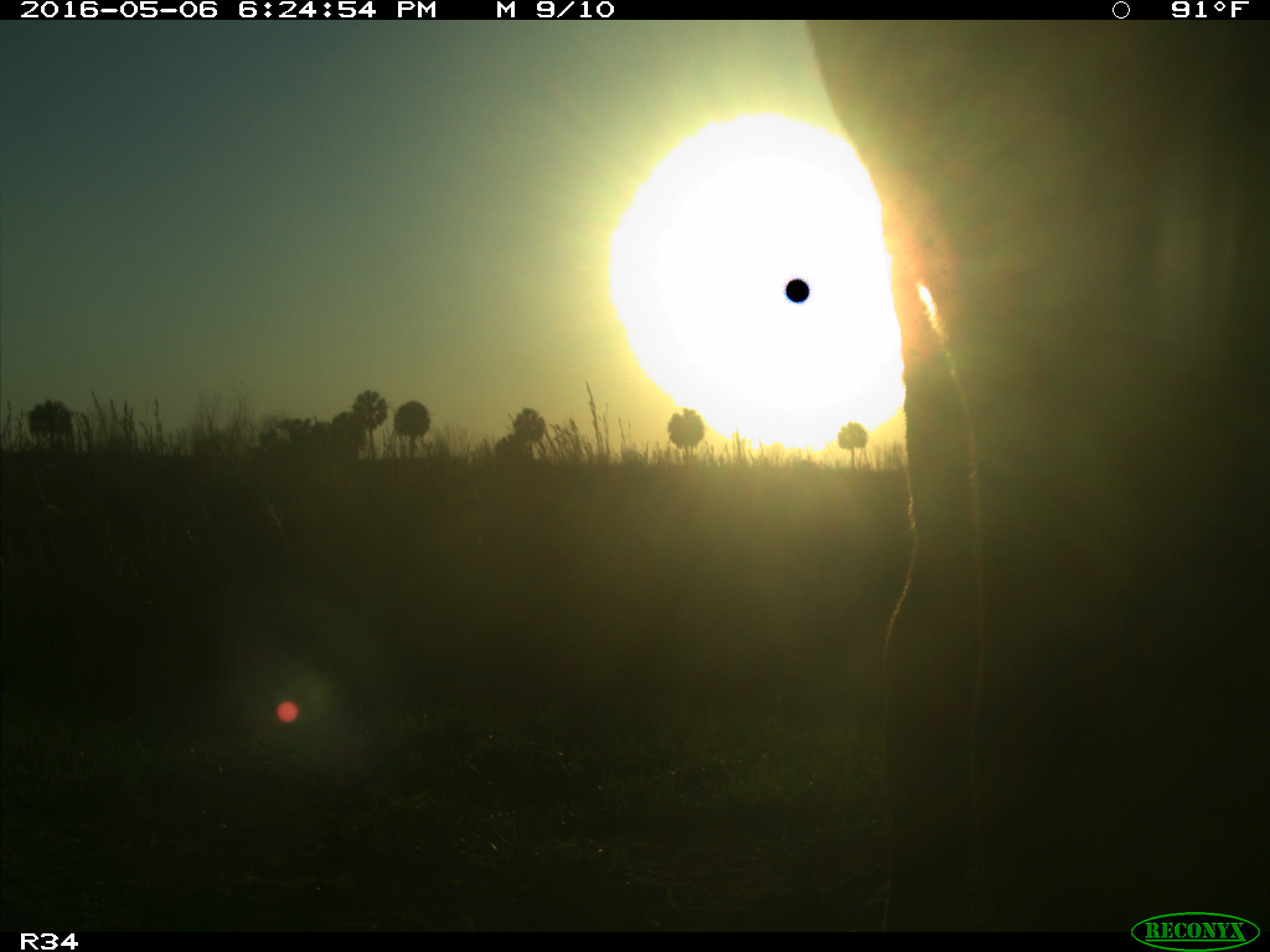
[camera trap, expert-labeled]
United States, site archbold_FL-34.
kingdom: Animalia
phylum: Chordata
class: Mammalia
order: Artiodactyla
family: Bovidae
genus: Bos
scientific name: Bos taurus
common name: domestic cow